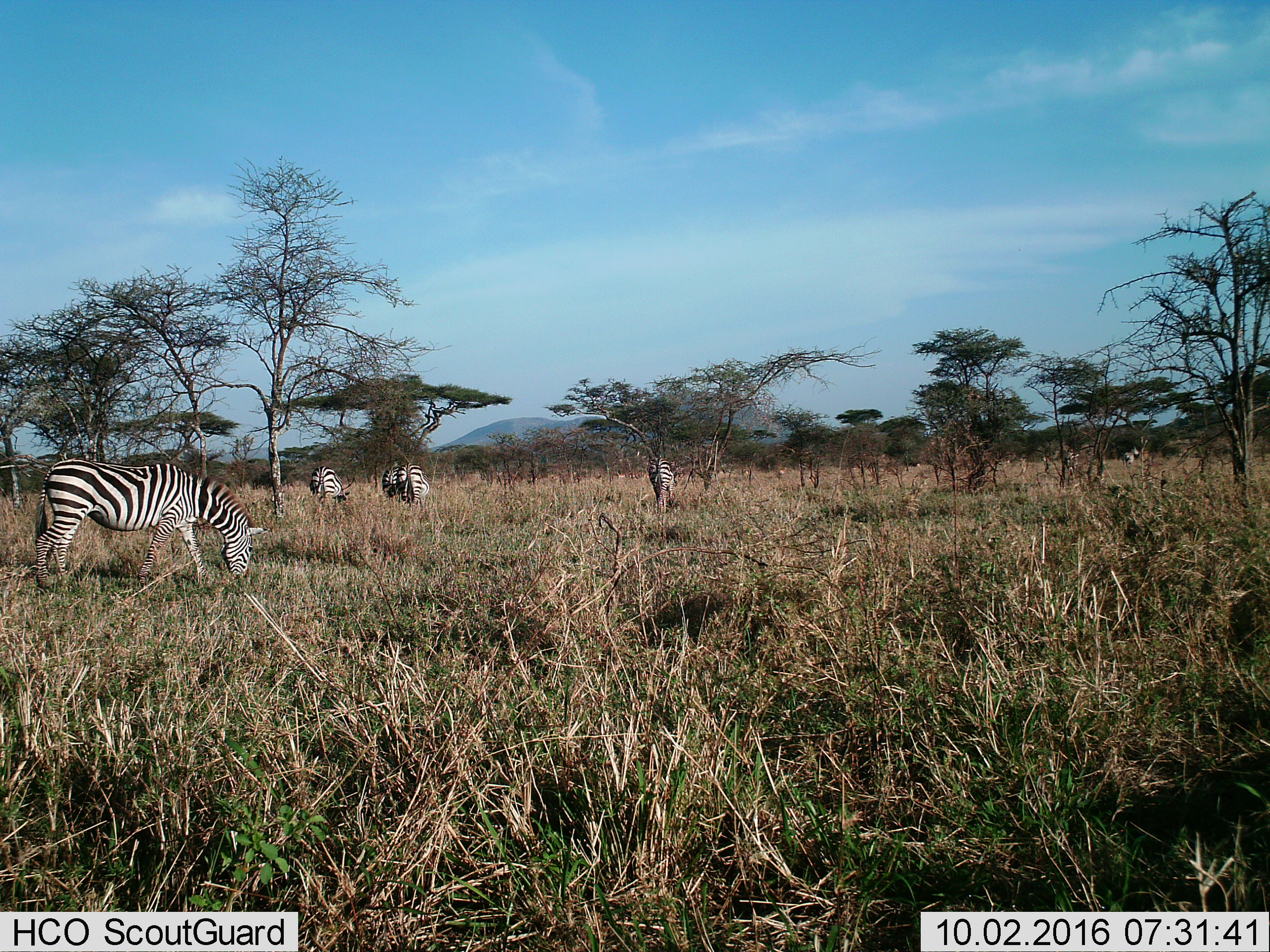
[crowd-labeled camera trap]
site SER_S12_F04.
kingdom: Animalia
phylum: Chordata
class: Mammalia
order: Perissodactyla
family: Equidae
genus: Equus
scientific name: Equus quagga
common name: plains zebra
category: zebraplains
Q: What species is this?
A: Zebraplains (plains zebra) (Equus quagga).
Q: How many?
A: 5.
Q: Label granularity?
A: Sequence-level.